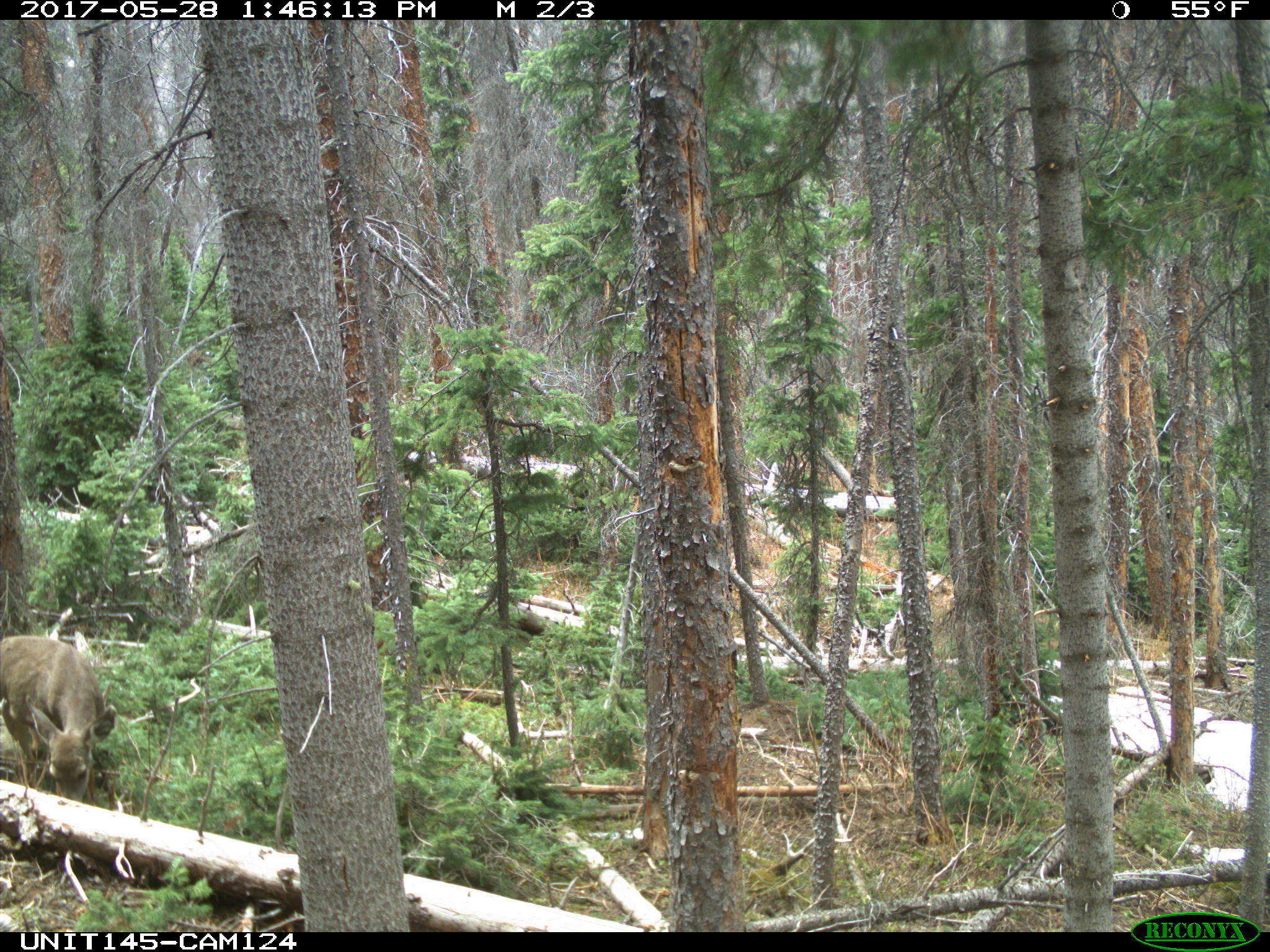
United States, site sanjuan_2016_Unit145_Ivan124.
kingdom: Animalia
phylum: Chordata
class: Mammalia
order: Artiodactyla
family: Cervidae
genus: Odocoileus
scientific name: Odocoileus hemionus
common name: mule deer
Odocoileus hemionus (mule deer).